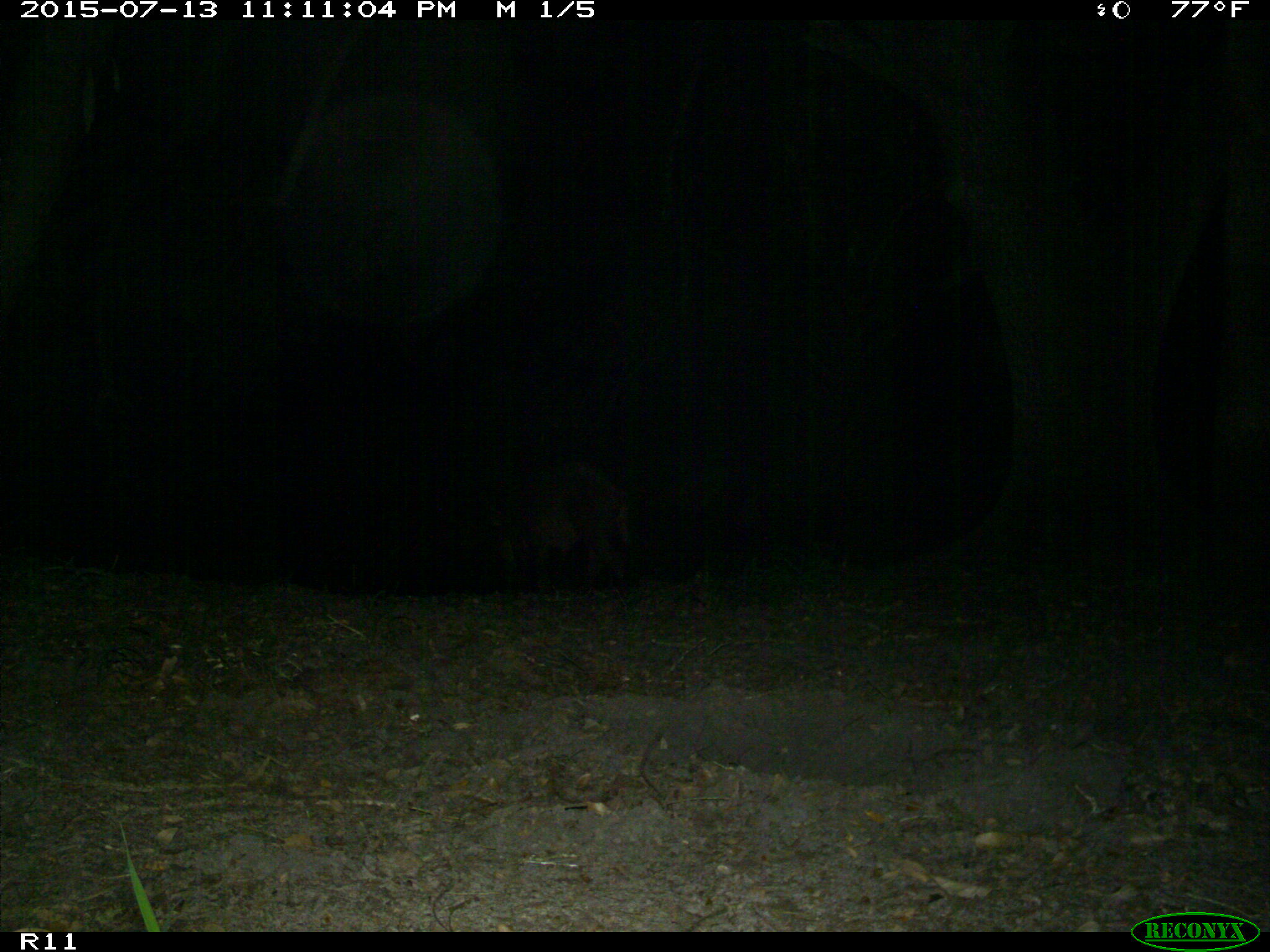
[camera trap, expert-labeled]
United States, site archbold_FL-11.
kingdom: Animalia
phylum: Chordata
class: Mammalia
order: Artiodactyla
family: Suidae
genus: Sus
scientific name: Sus scrofa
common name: wild boar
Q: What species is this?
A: Sus scrofa (wild boar).